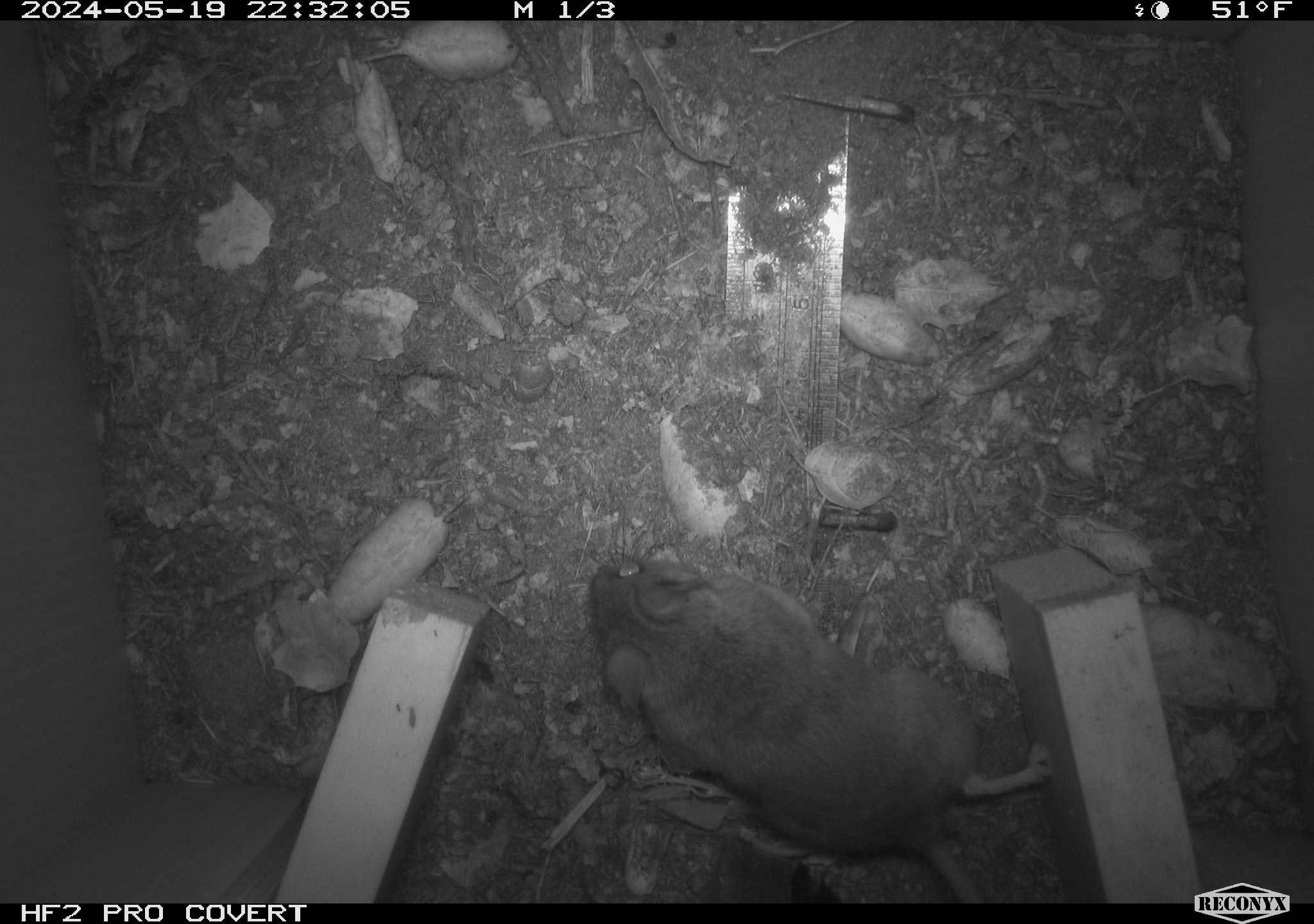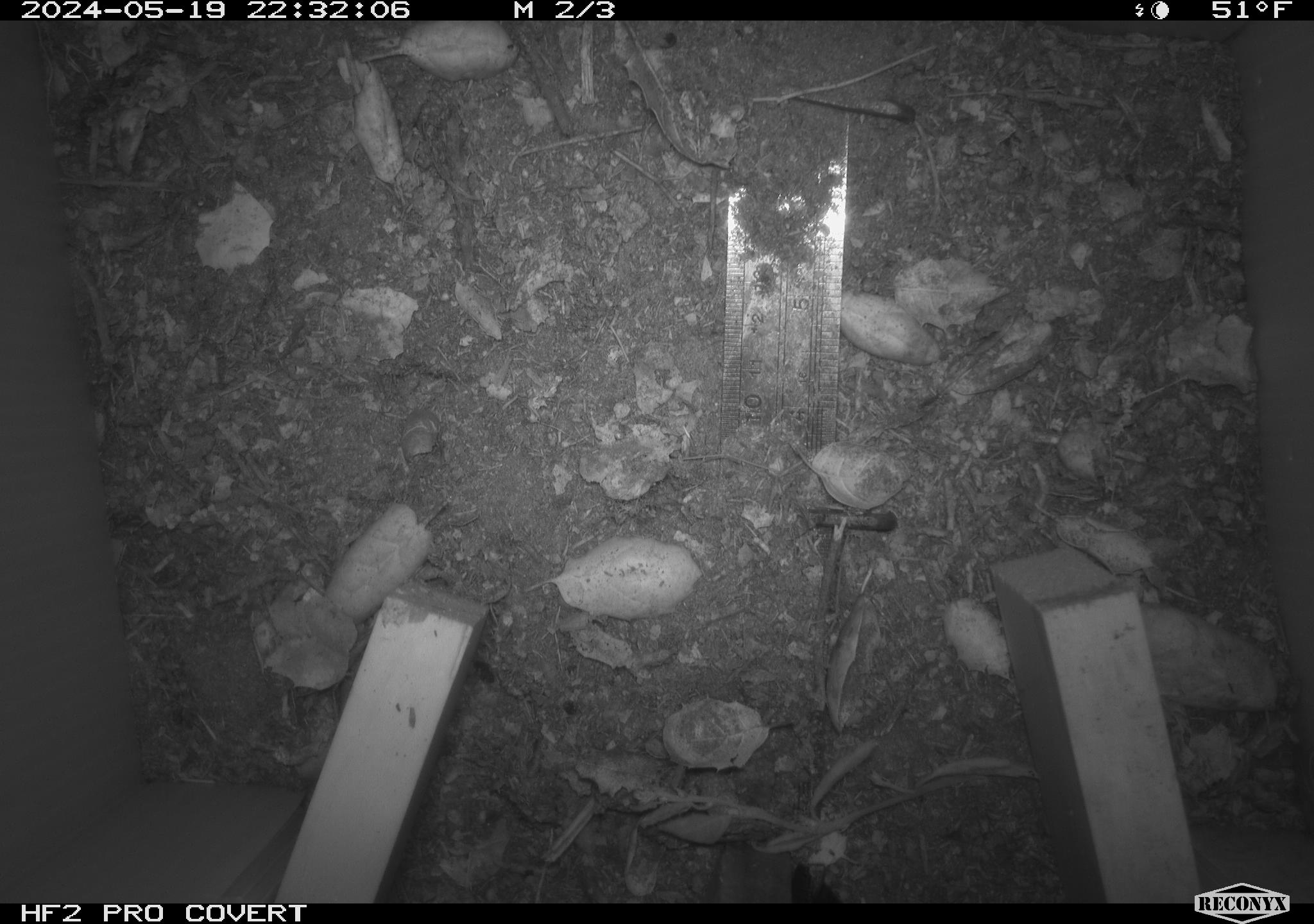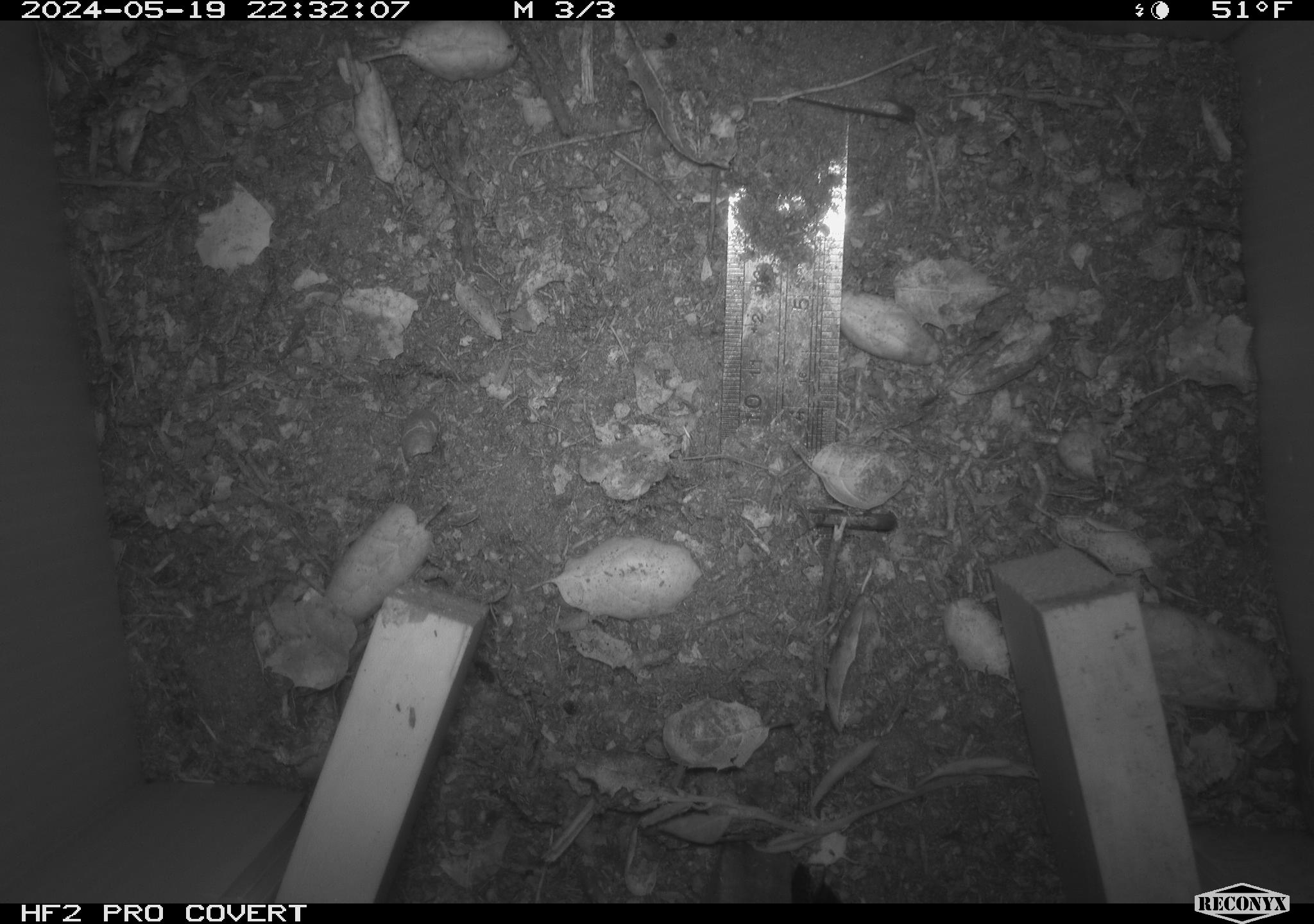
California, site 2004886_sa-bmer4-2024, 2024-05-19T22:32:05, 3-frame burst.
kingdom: Animalia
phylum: Chordata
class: Mammalia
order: Rodentia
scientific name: Rodentia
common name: mouse species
Mouse species (Rodentia).